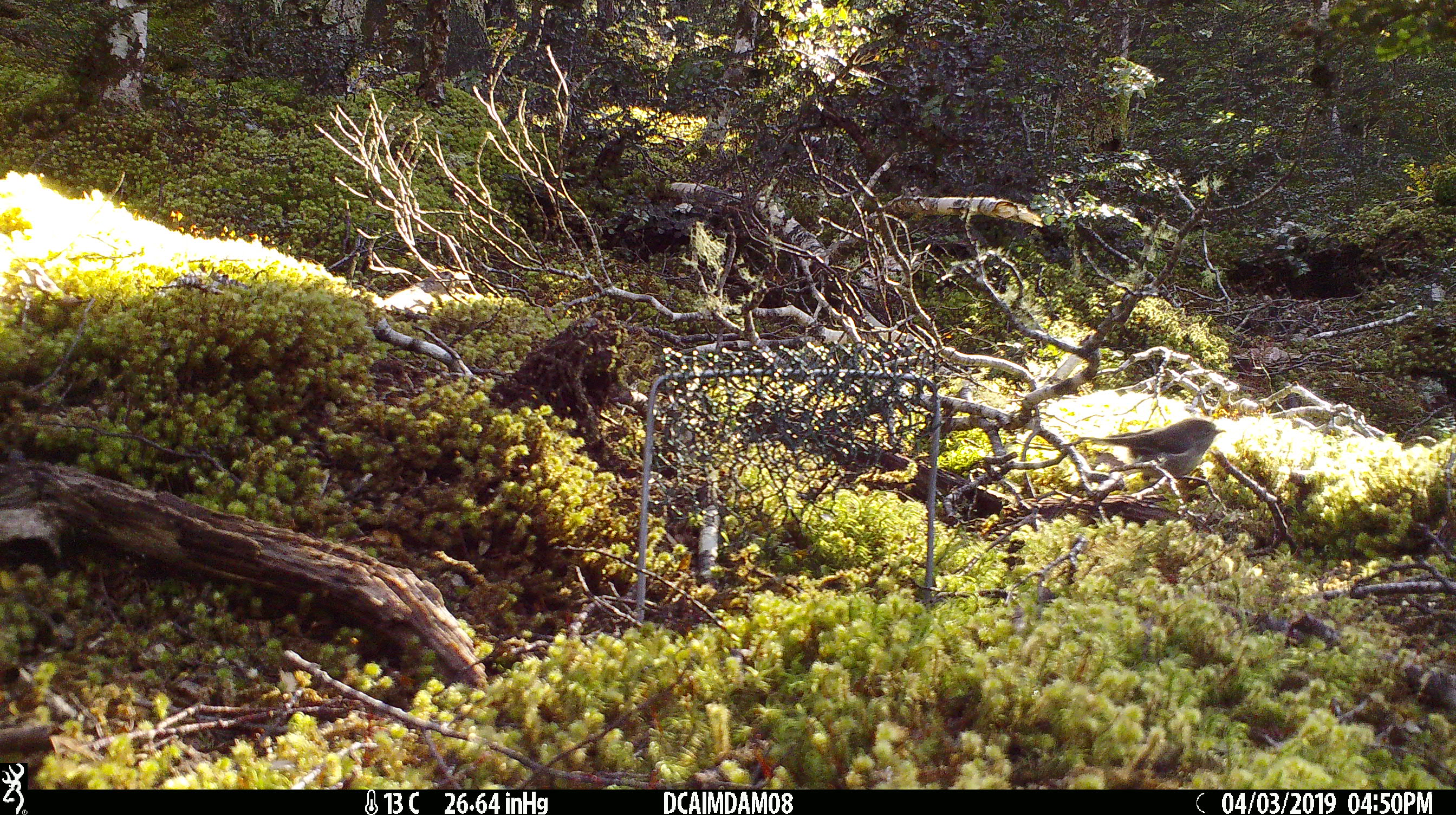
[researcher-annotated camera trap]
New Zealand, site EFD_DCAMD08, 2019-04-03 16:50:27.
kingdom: Animalia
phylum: Chordata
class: Aves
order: Passeriformes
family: Petroicidae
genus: Petroica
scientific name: Petroica macrocephala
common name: tomtit